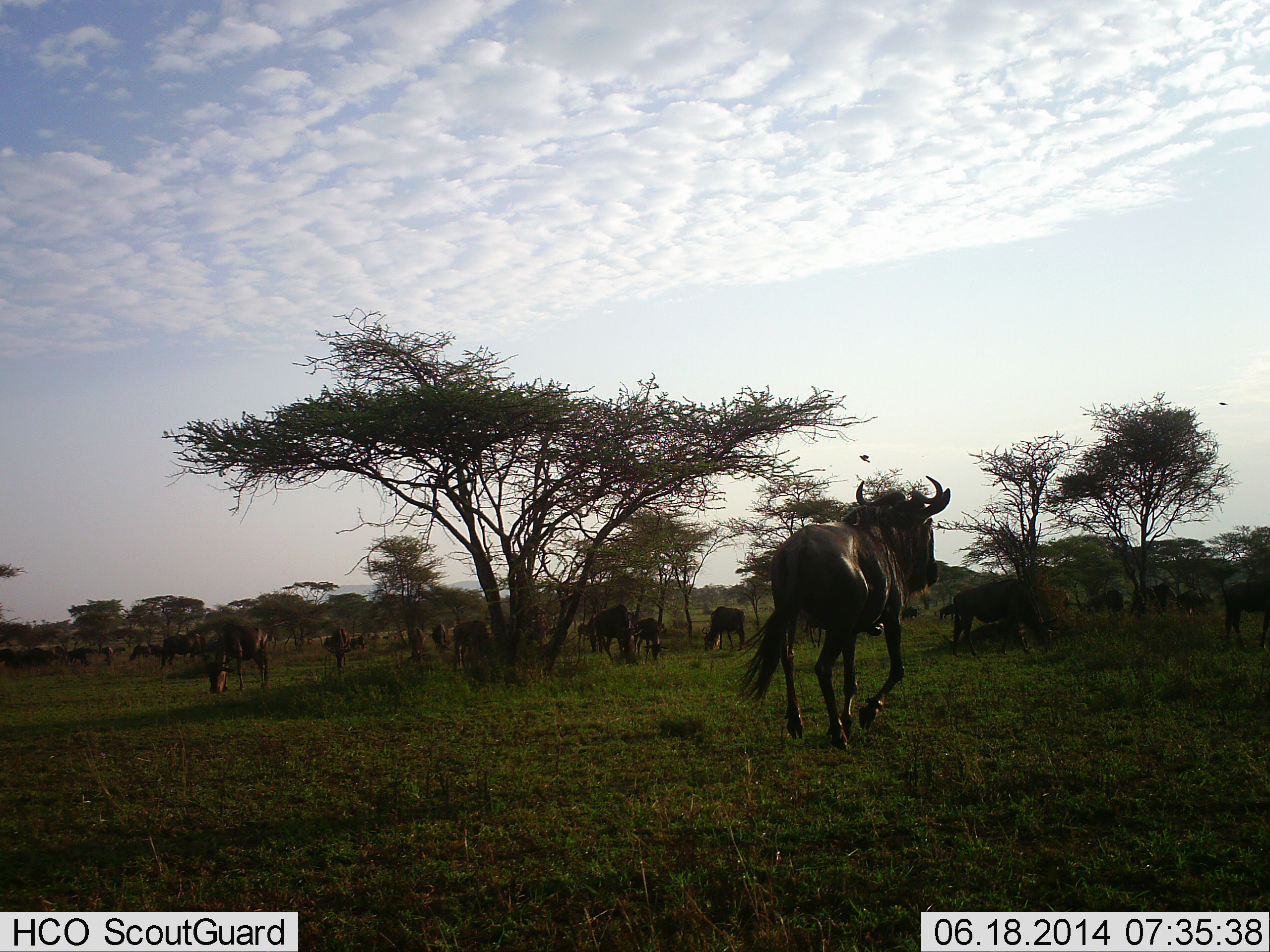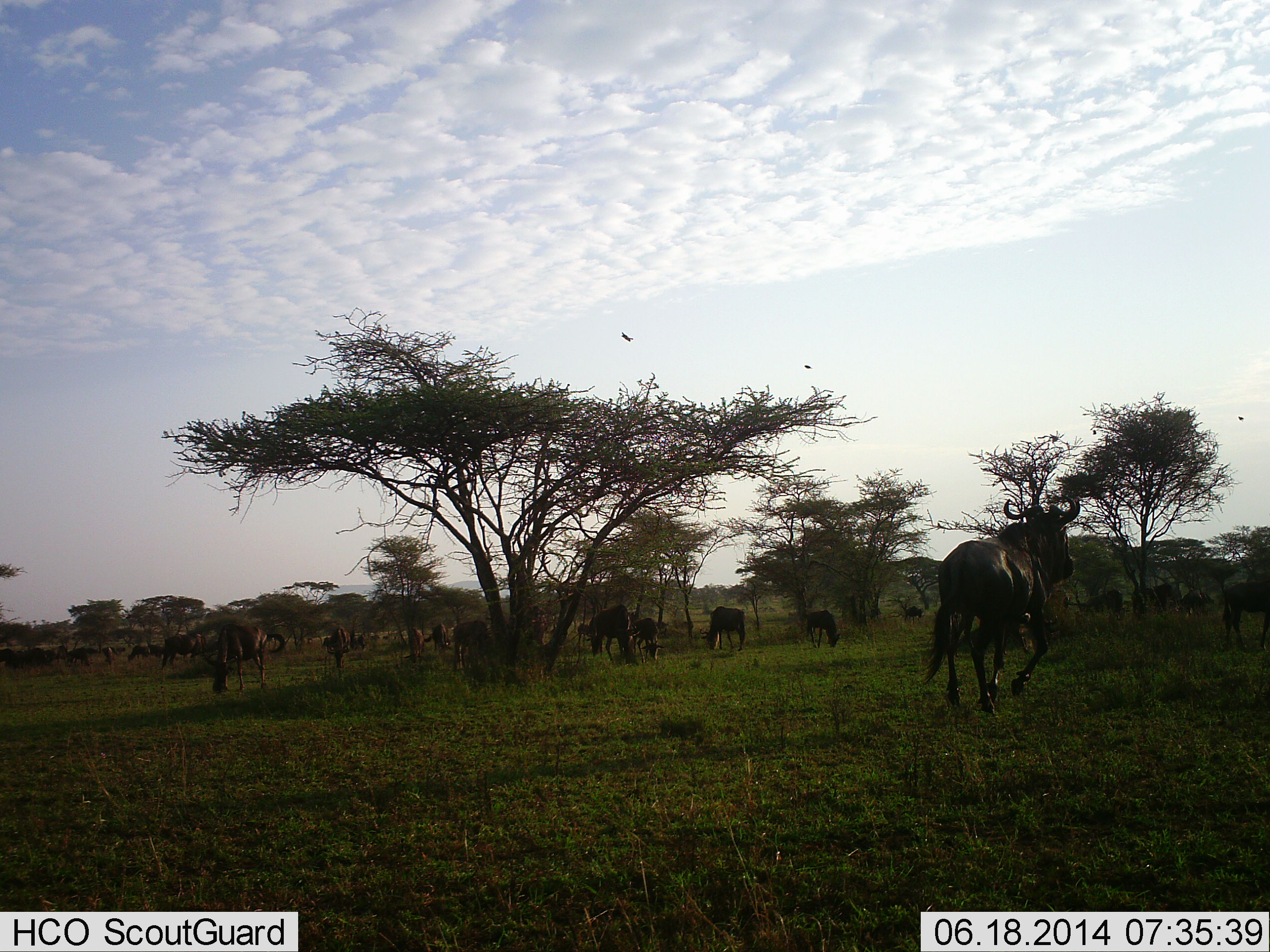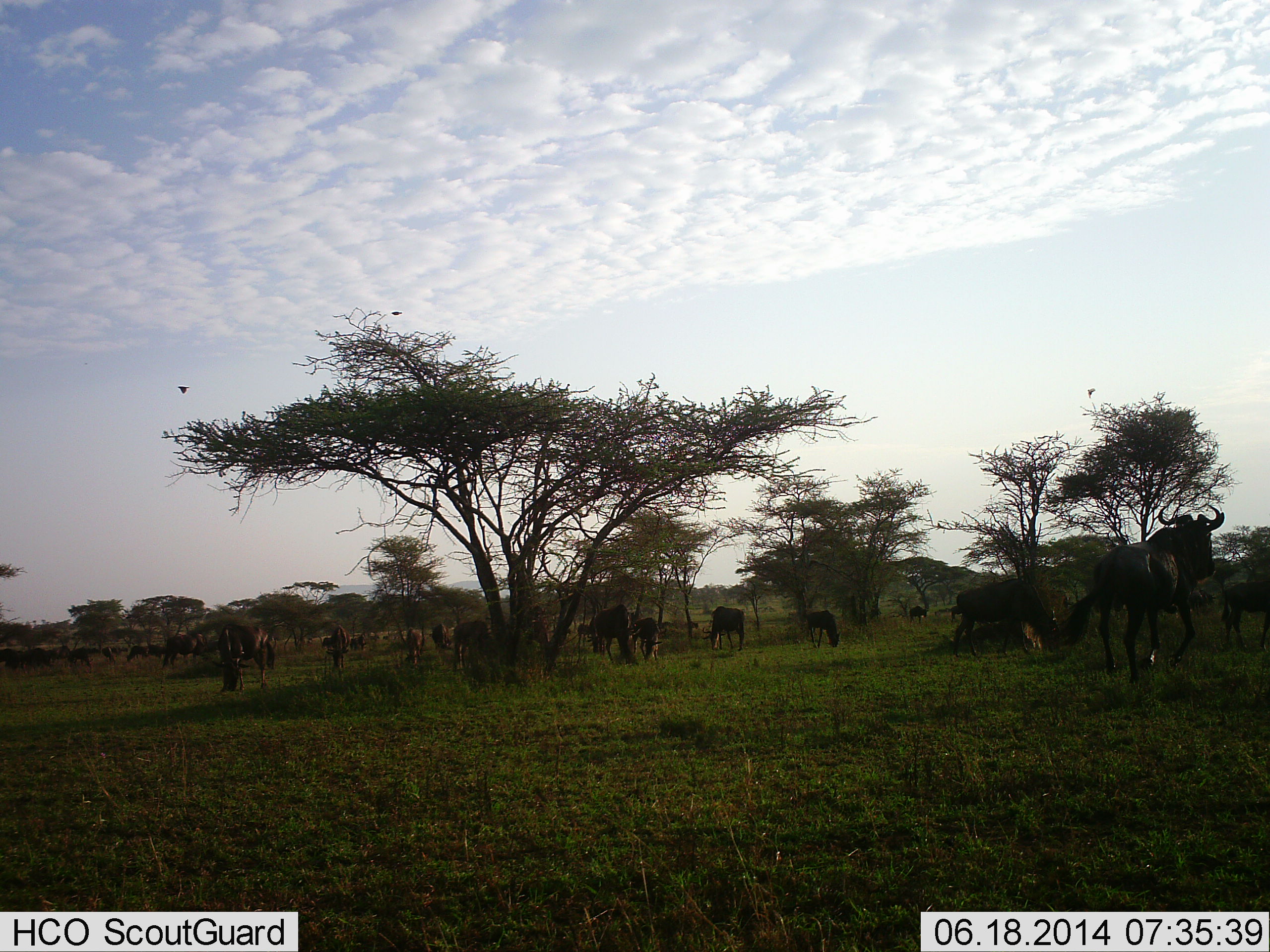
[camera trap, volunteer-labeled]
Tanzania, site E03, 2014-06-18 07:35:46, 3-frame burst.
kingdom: Animalia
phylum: Chordata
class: Mammalia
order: Artiodactyla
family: Bovidae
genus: Connochaetes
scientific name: Connochaetes taurinus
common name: blue wildebeest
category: wildebeest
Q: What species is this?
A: Wildebeest (blue wildebeest) (Connochaetes taurinus).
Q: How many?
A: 11-50.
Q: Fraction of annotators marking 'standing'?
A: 73%.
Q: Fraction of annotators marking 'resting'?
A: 18%.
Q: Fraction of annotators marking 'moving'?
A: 91%.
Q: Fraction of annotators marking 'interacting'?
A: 0%.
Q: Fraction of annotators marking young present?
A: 0%.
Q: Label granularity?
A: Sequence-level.